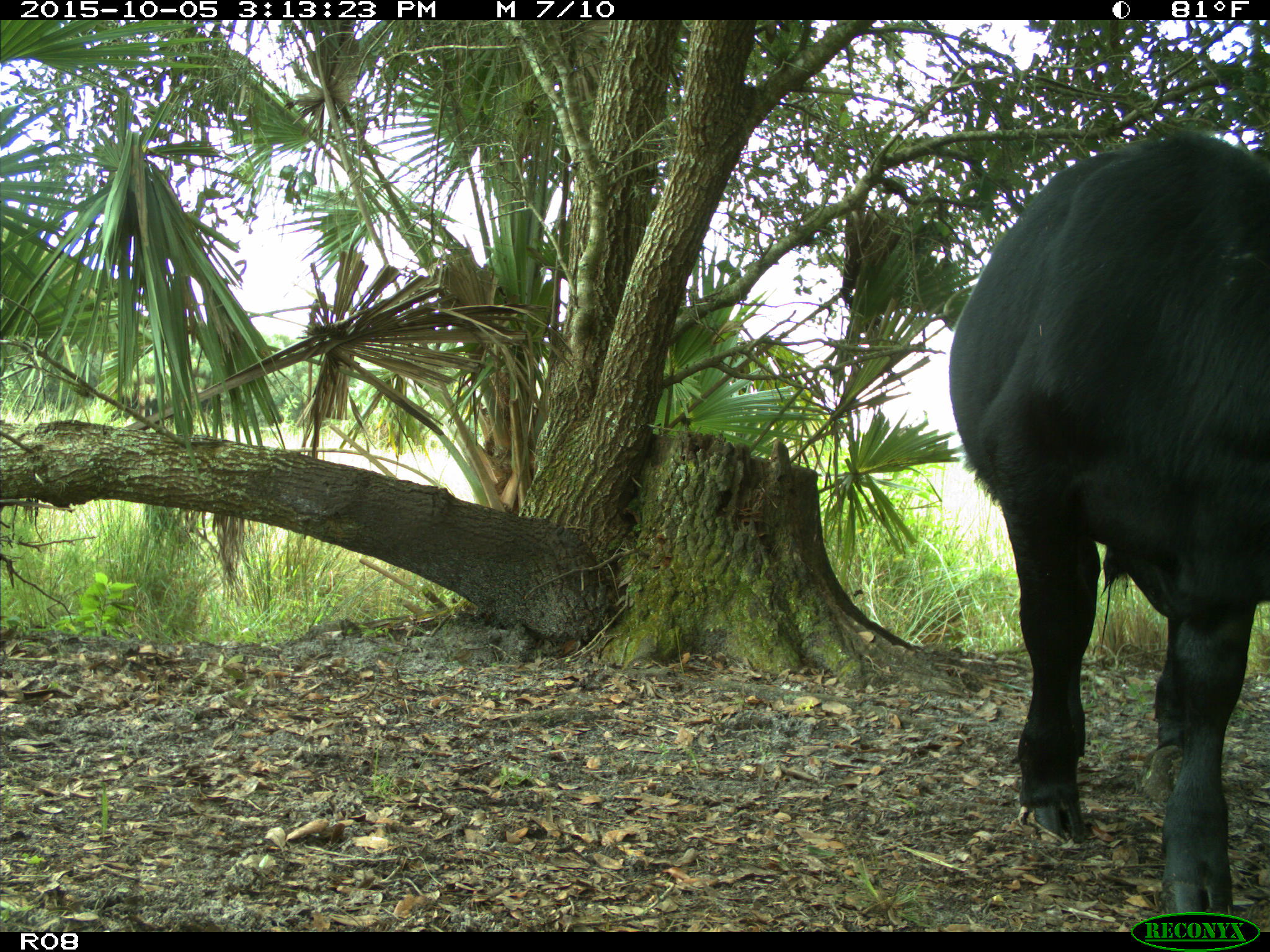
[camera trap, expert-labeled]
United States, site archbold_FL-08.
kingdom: Animalia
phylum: Chordata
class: Mammalia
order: Artiodactyla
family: Bovidae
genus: Bos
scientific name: Bos taurus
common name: domestic cow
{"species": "Bos taurus (domestic cow)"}